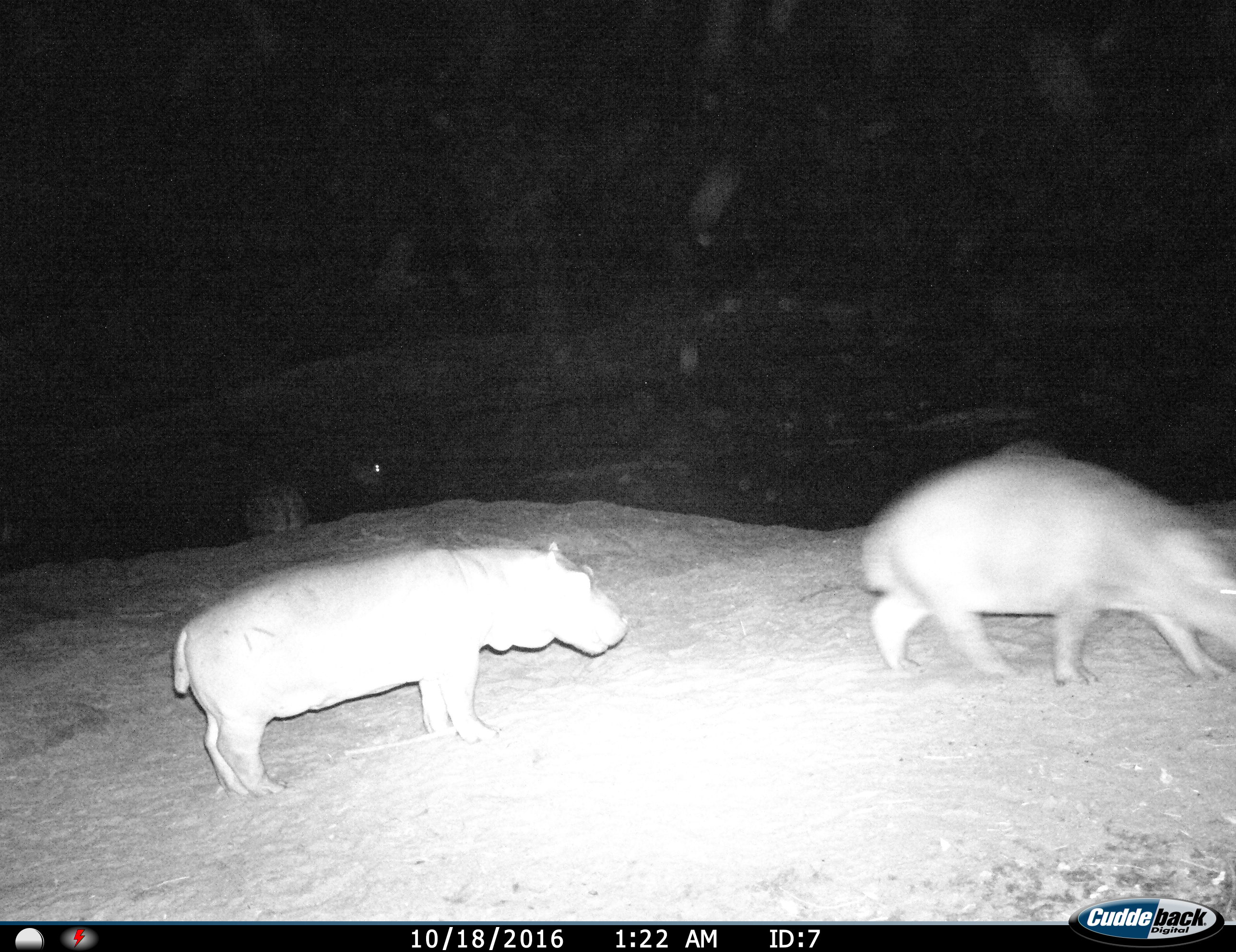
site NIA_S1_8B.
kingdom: Animalia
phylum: Chordata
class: Mammalia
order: Artiodactyla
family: Hippopotamidae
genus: Hippopotamus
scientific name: Hippopotamus amphibius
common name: hippopotamus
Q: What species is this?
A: Hippopotamus (Hippopotamus amphibius).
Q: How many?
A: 3.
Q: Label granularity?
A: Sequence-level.